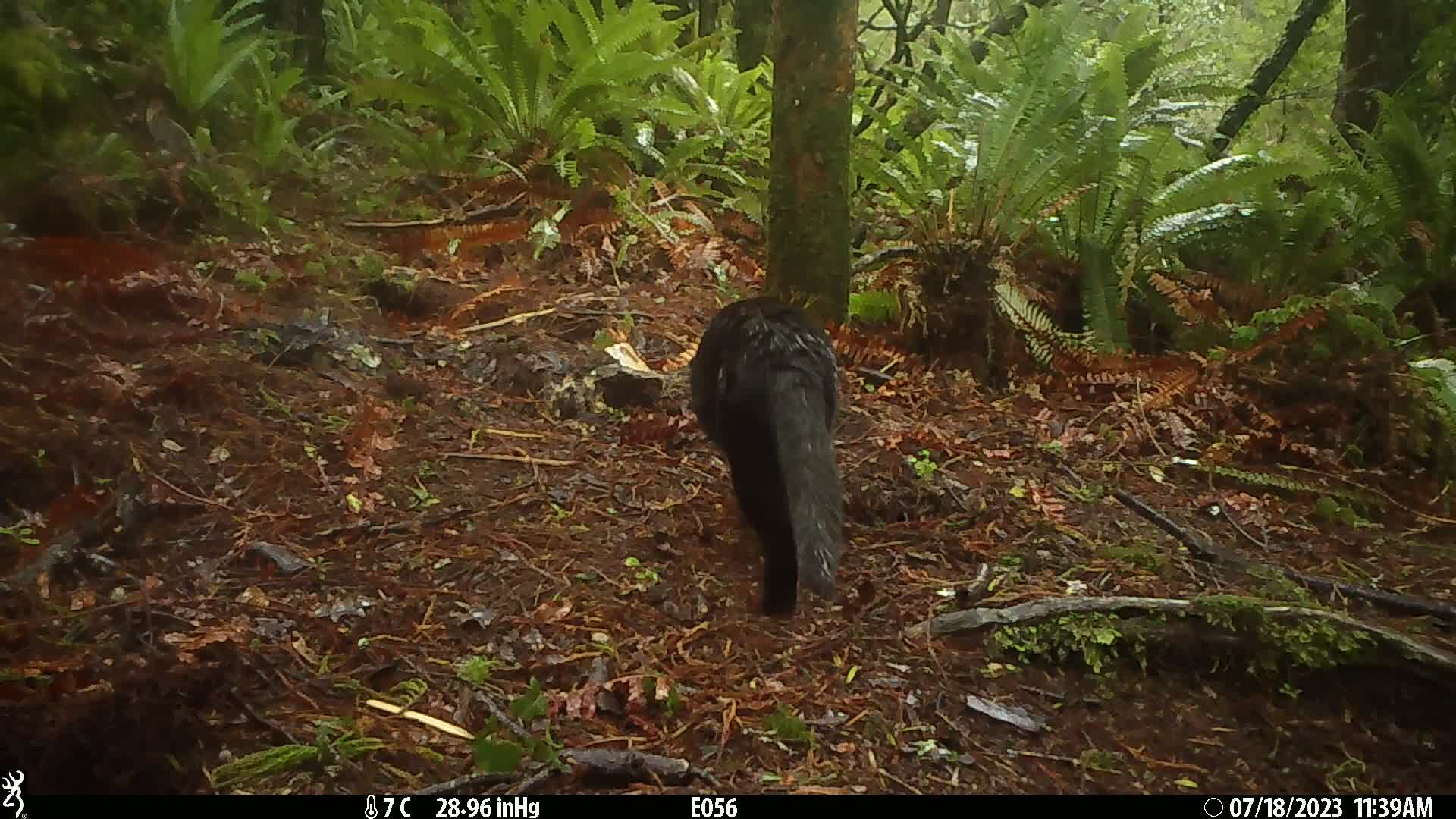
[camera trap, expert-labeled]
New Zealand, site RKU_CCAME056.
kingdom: Animalia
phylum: Chordata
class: Mammalia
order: Carnivora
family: Felidae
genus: Felis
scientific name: Felis catus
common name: domestic cat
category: cat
Cat (domestic cat) (Felis catus).